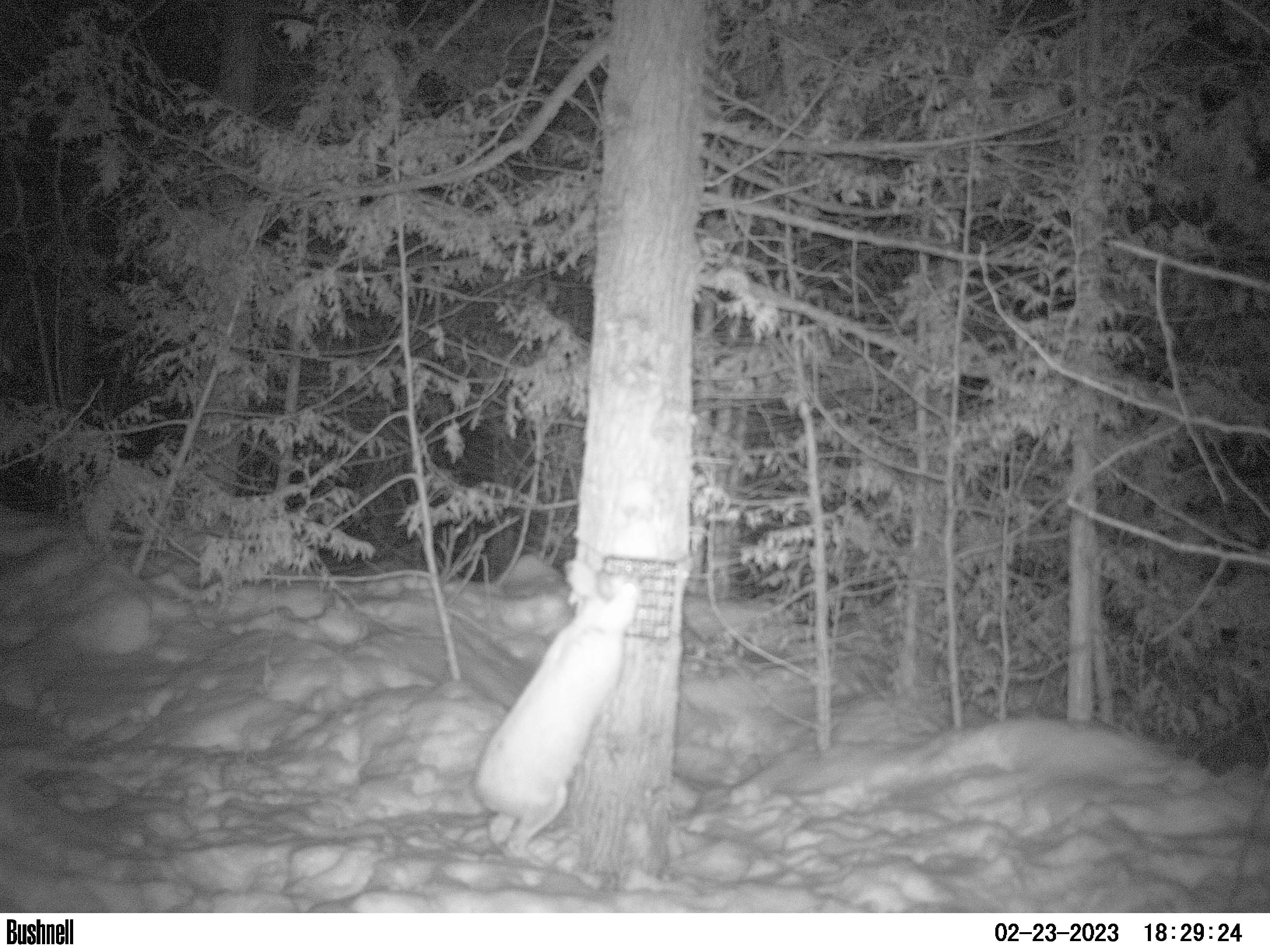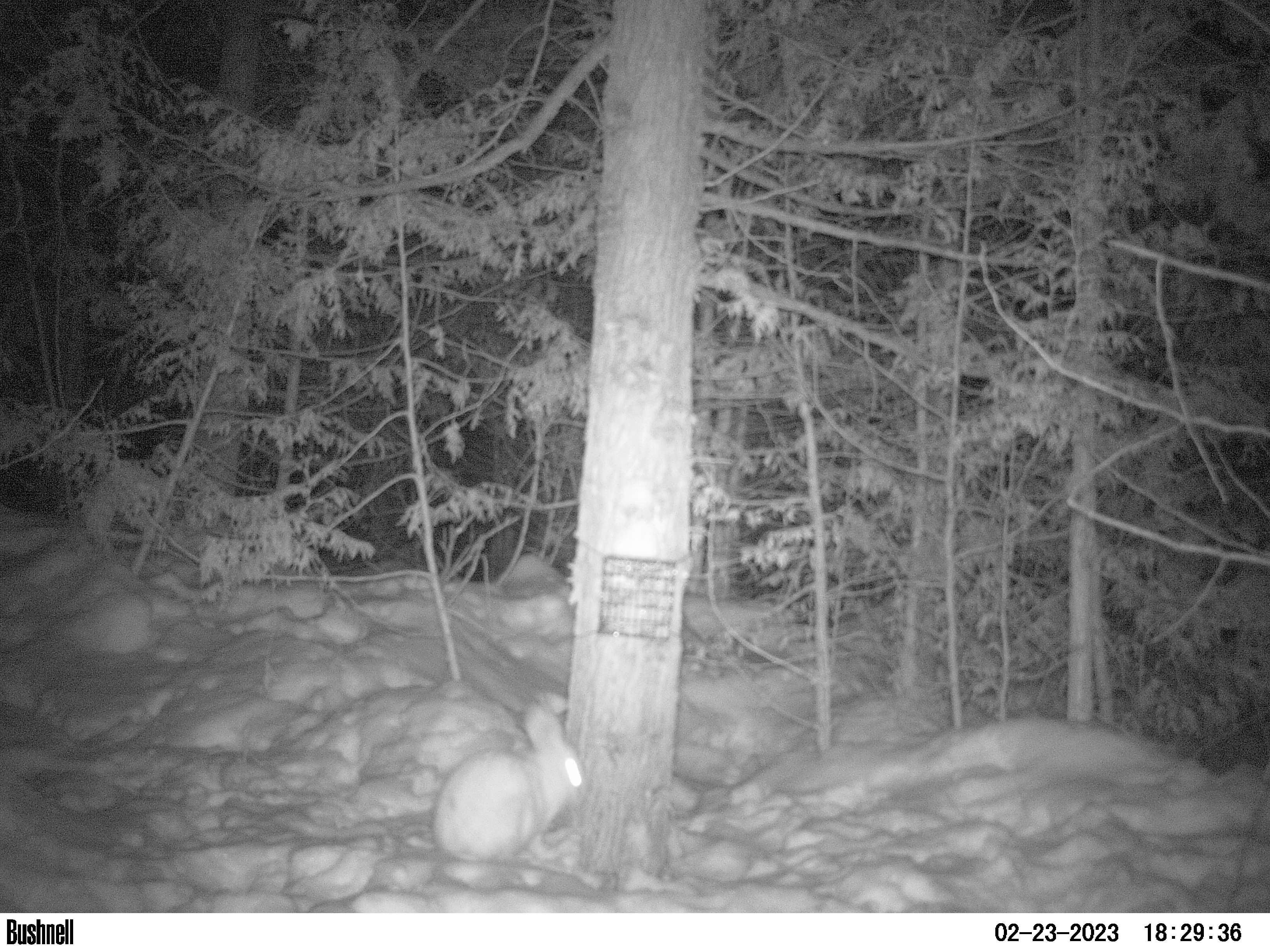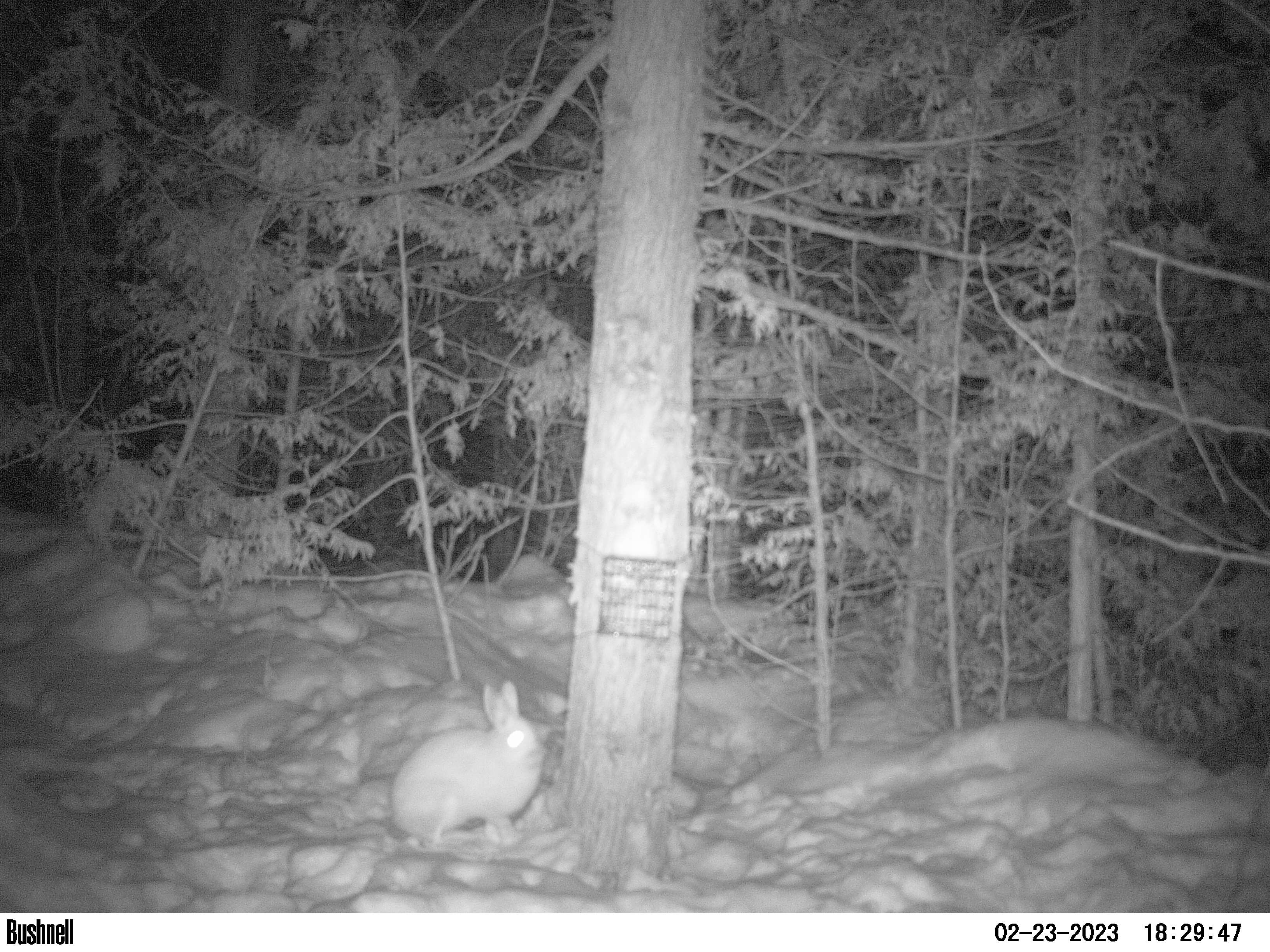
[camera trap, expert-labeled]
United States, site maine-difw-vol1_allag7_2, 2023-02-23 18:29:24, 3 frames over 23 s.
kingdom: Animalia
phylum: Chordata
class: Mammalia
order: Lagomorpha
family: Leporidae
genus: Lepus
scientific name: Lepus americanus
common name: snowshoe hare